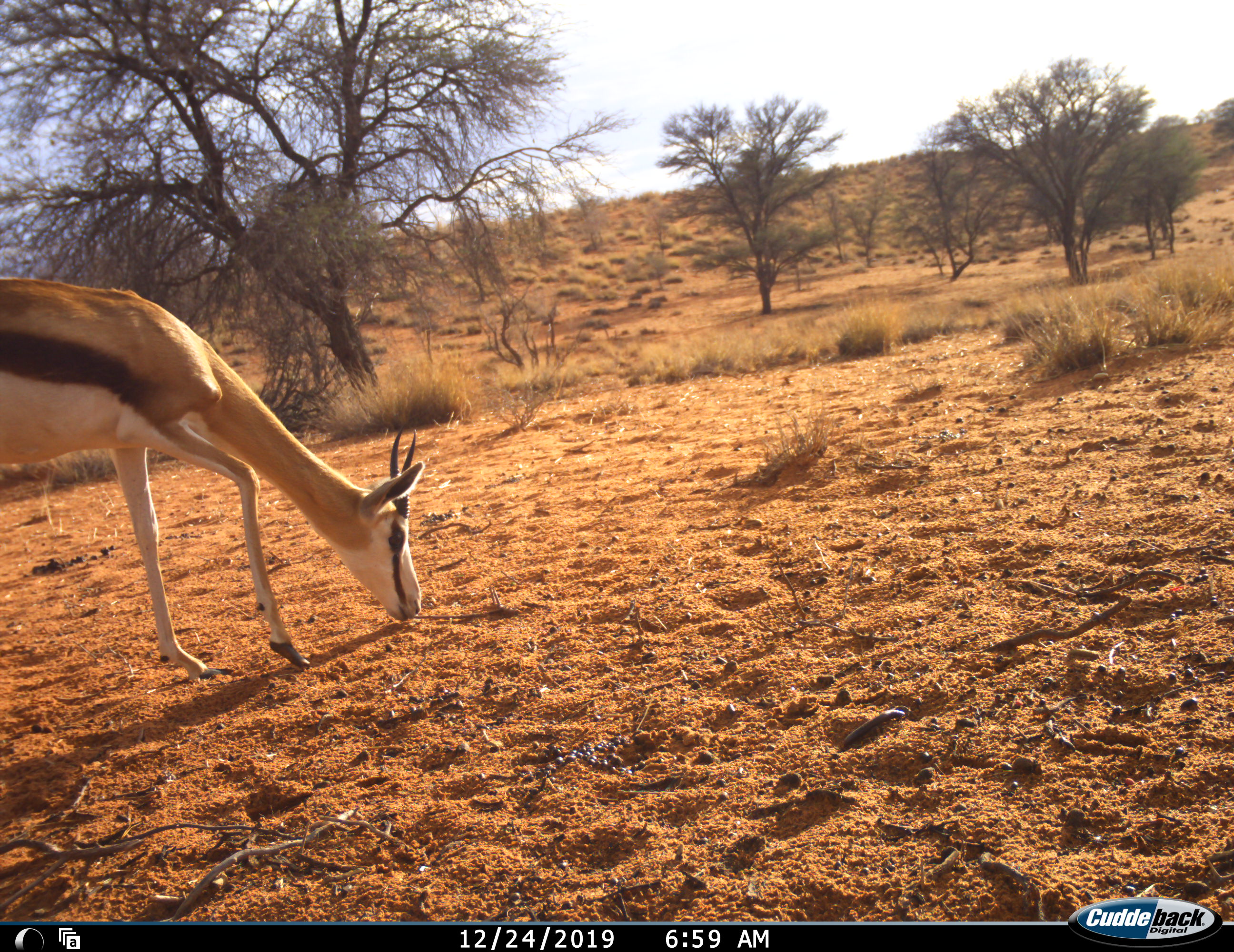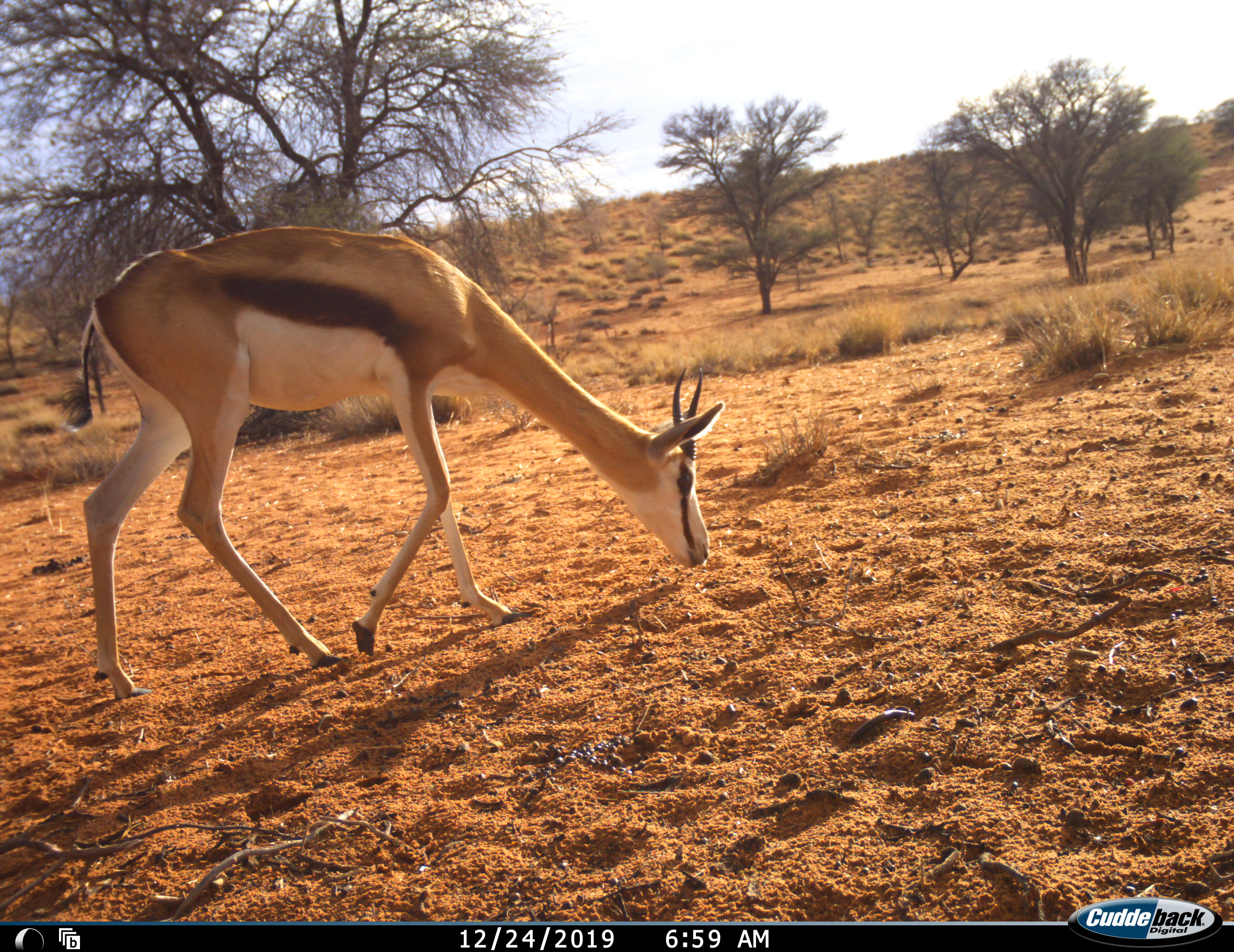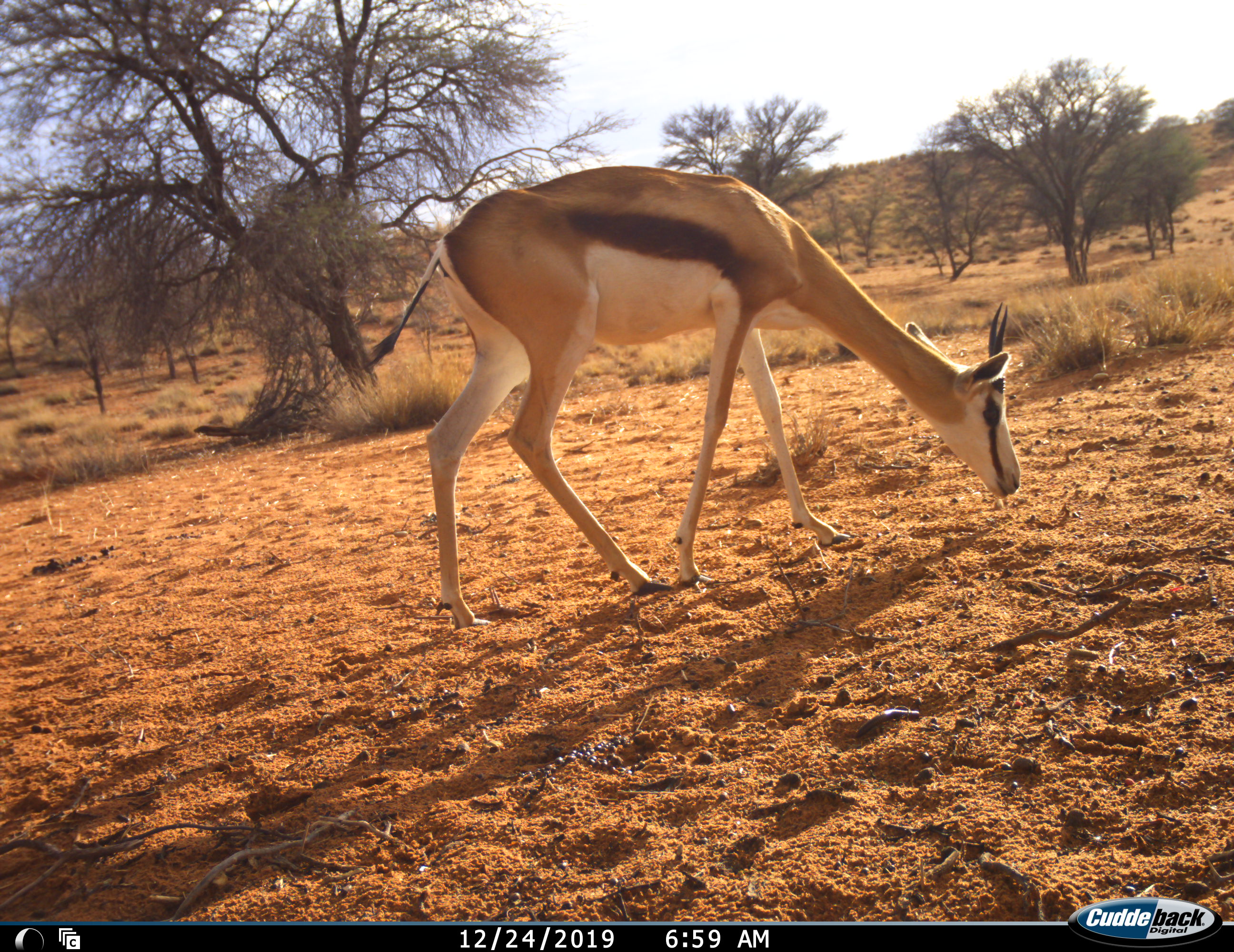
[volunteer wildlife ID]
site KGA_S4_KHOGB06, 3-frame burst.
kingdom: Animalia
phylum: Chordata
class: Mammalia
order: Artiodactyla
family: Bovidae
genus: Antidorcas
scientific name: Antidorcas marsupialis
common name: springbok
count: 1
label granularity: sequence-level